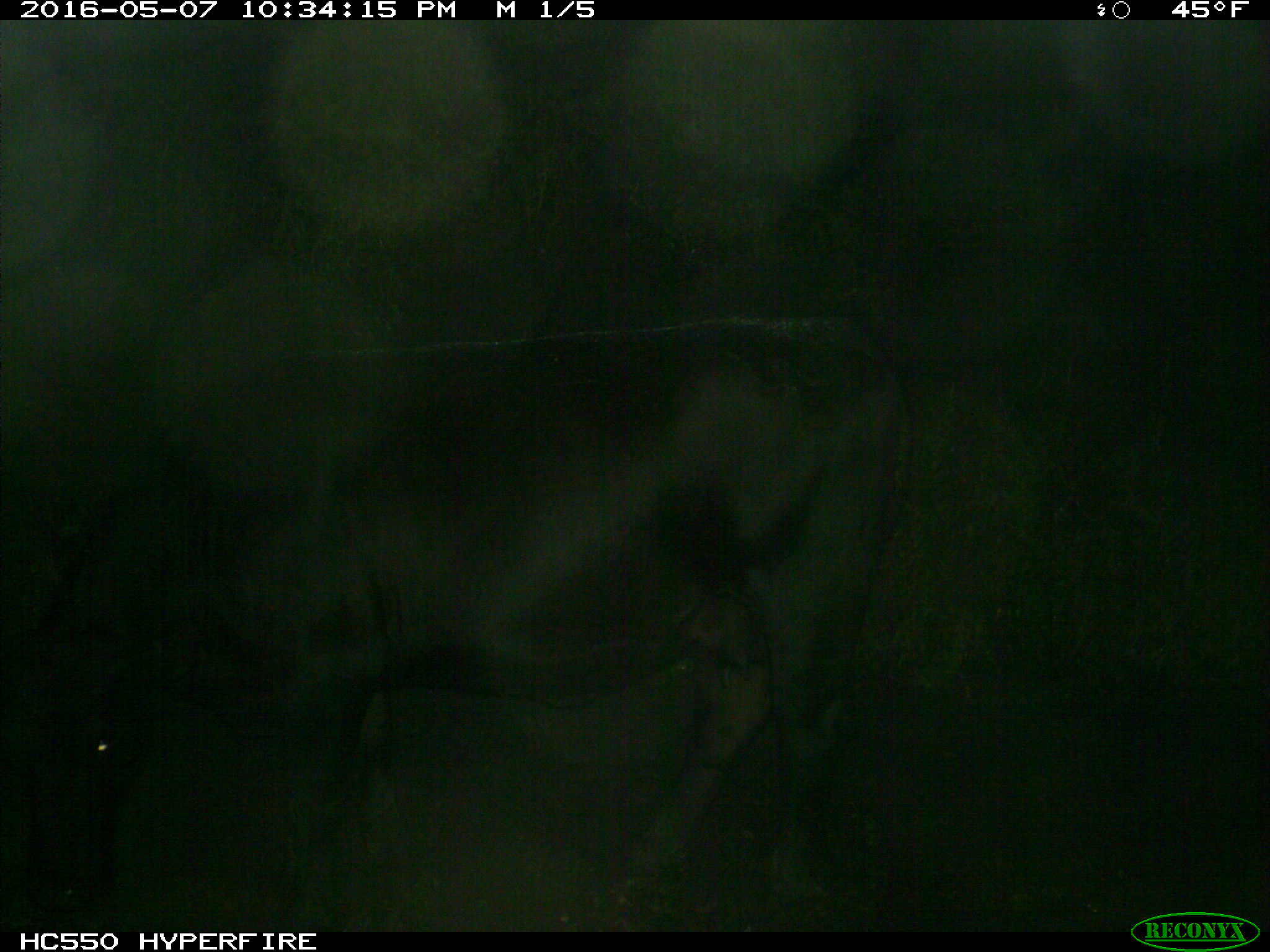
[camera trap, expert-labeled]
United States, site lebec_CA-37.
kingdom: Animalia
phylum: Chordata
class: Mammalia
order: Artiodactyla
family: Bovidae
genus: Bos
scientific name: Bos taurus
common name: domestic cow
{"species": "Bos taurus (domestic cow)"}